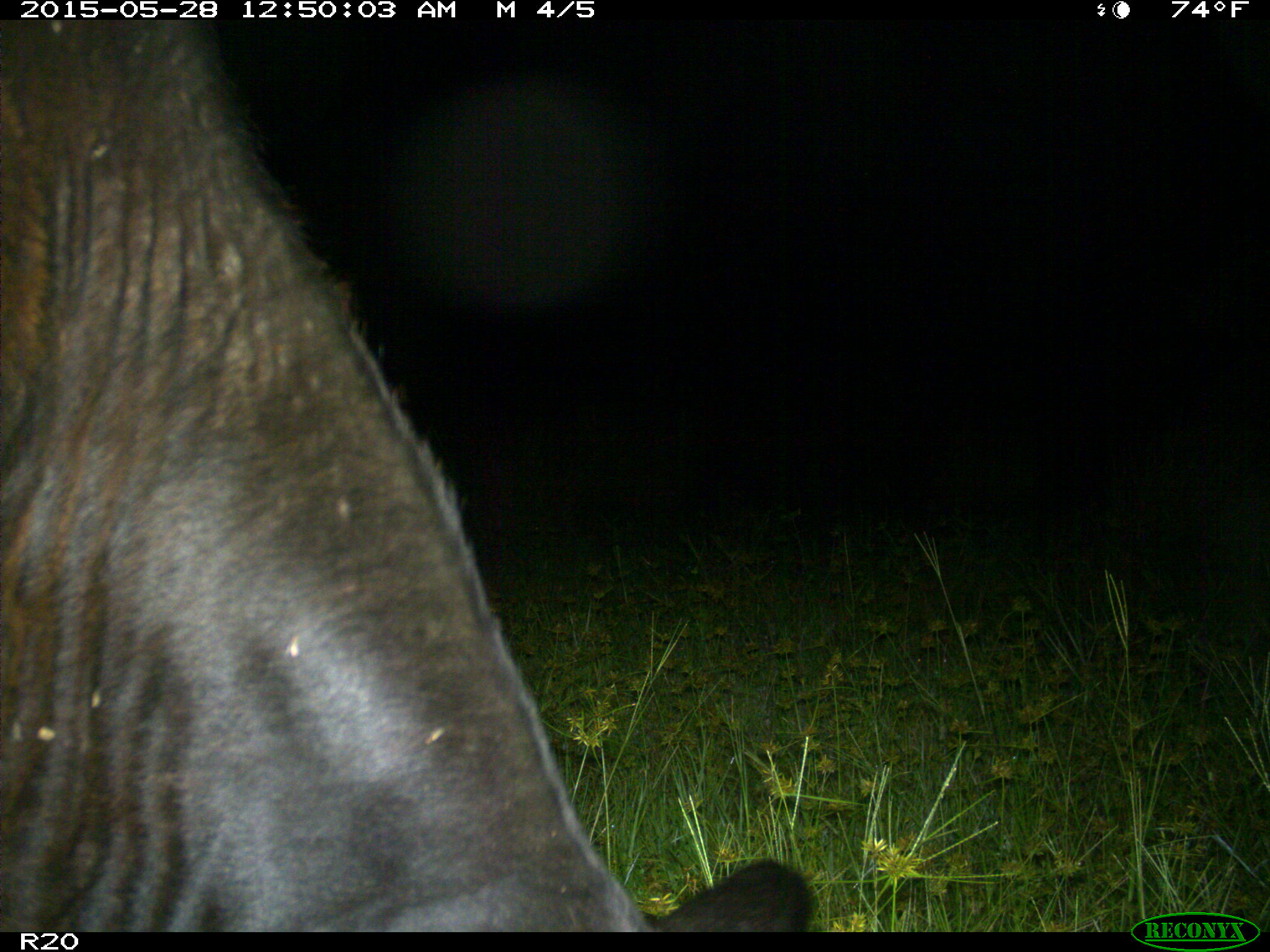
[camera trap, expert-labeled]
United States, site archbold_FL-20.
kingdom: Animalia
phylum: Chordata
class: Mammalia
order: Artiodactyla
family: Bovidae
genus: Bos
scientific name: Bos taurus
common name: domestic cow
Bos taurus (domestic cow).